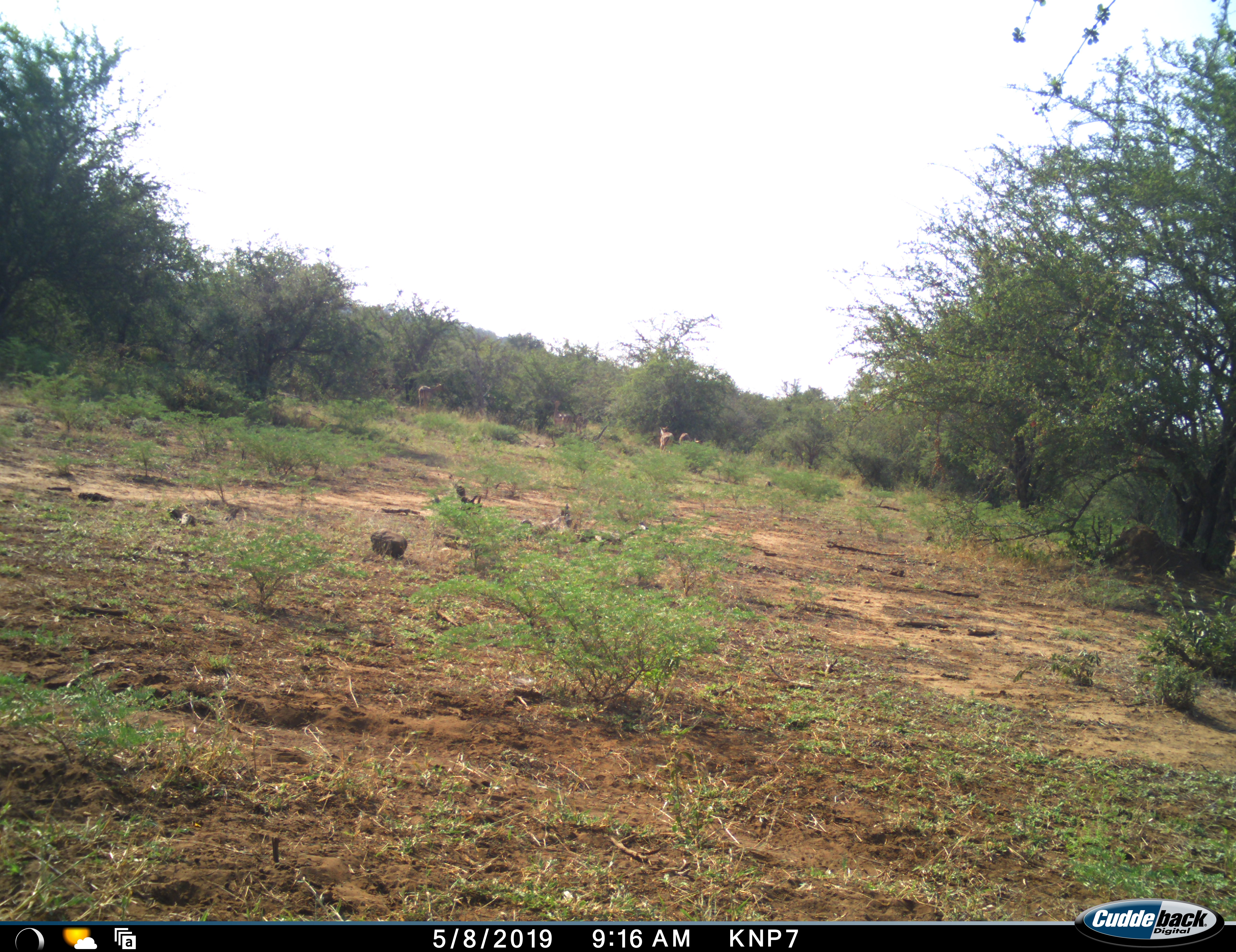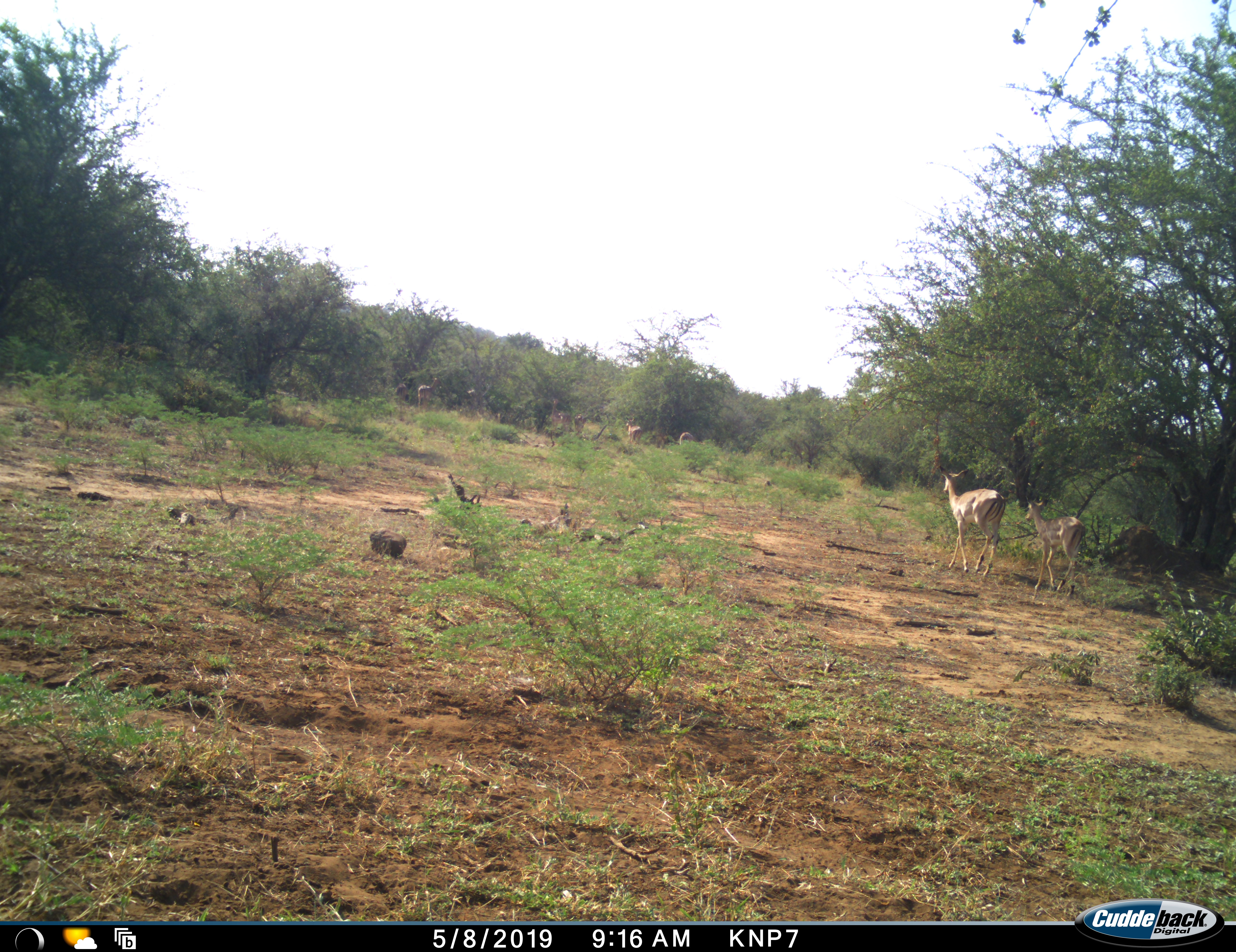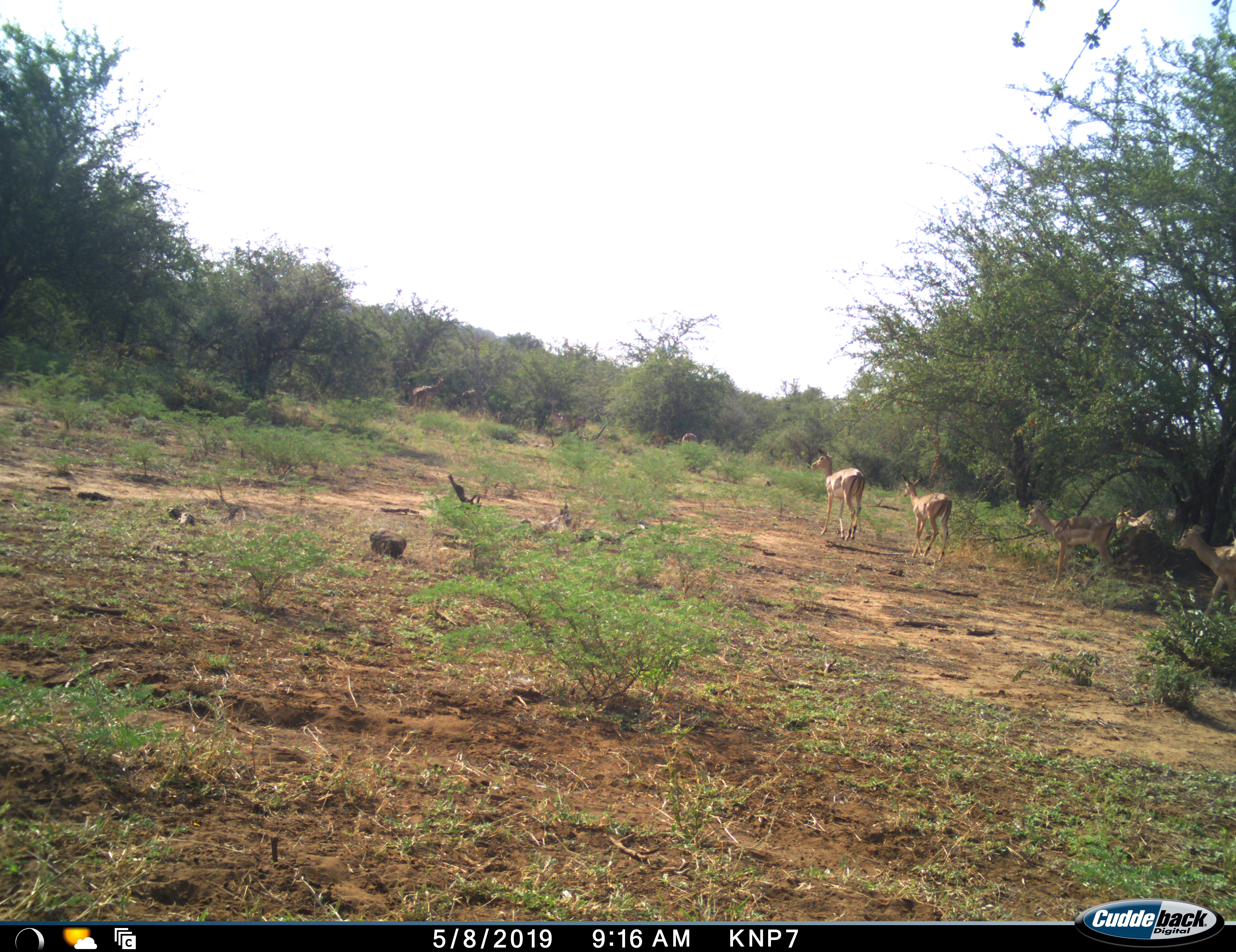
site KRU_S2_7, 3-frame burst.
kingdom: Animalia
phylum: Chordata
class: Mammalia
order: Artiodactyla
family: Bovidae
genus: Aepyceros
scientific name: Aepyceros melampus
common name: impala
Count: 11-50.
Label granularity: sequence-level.